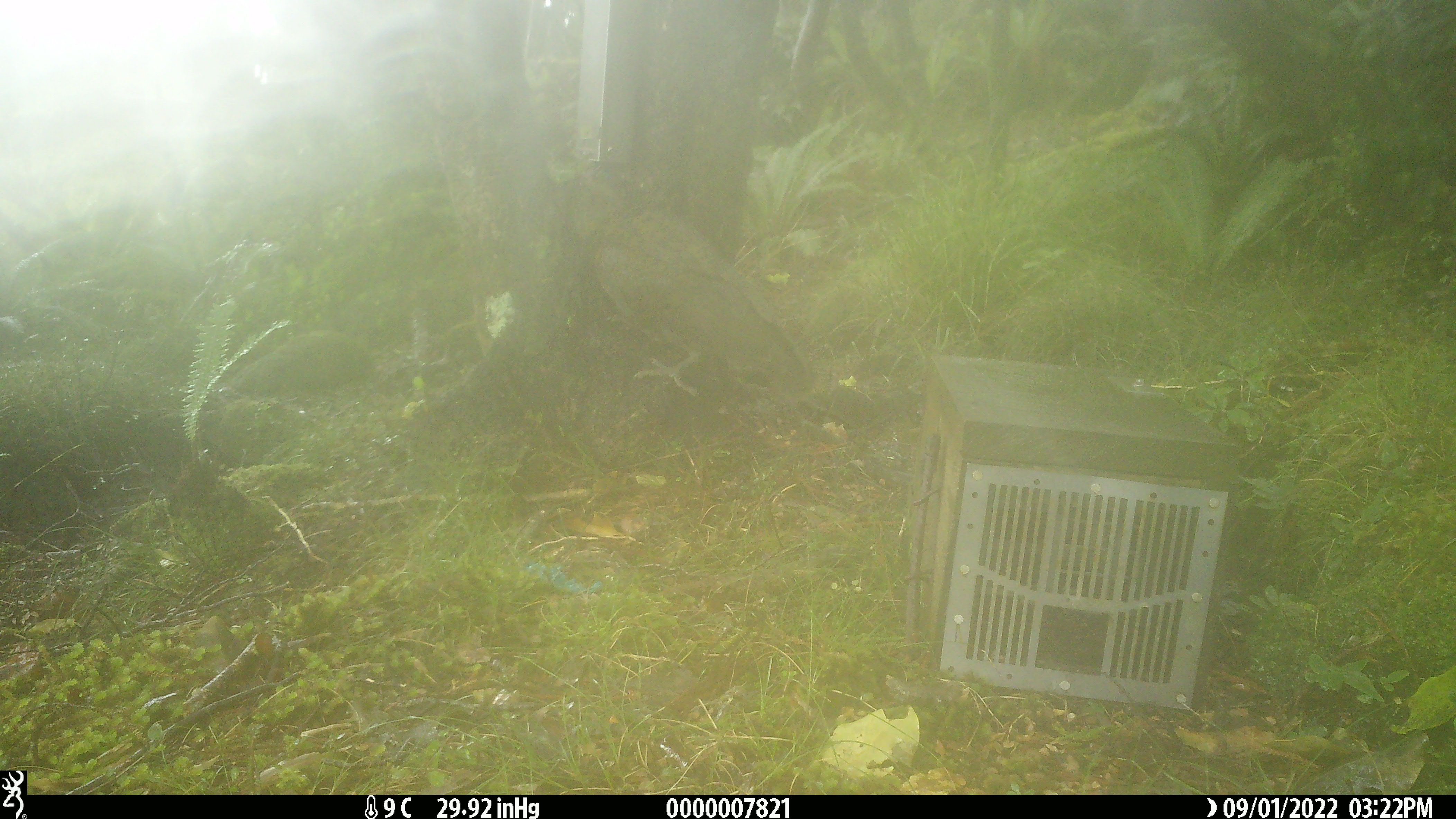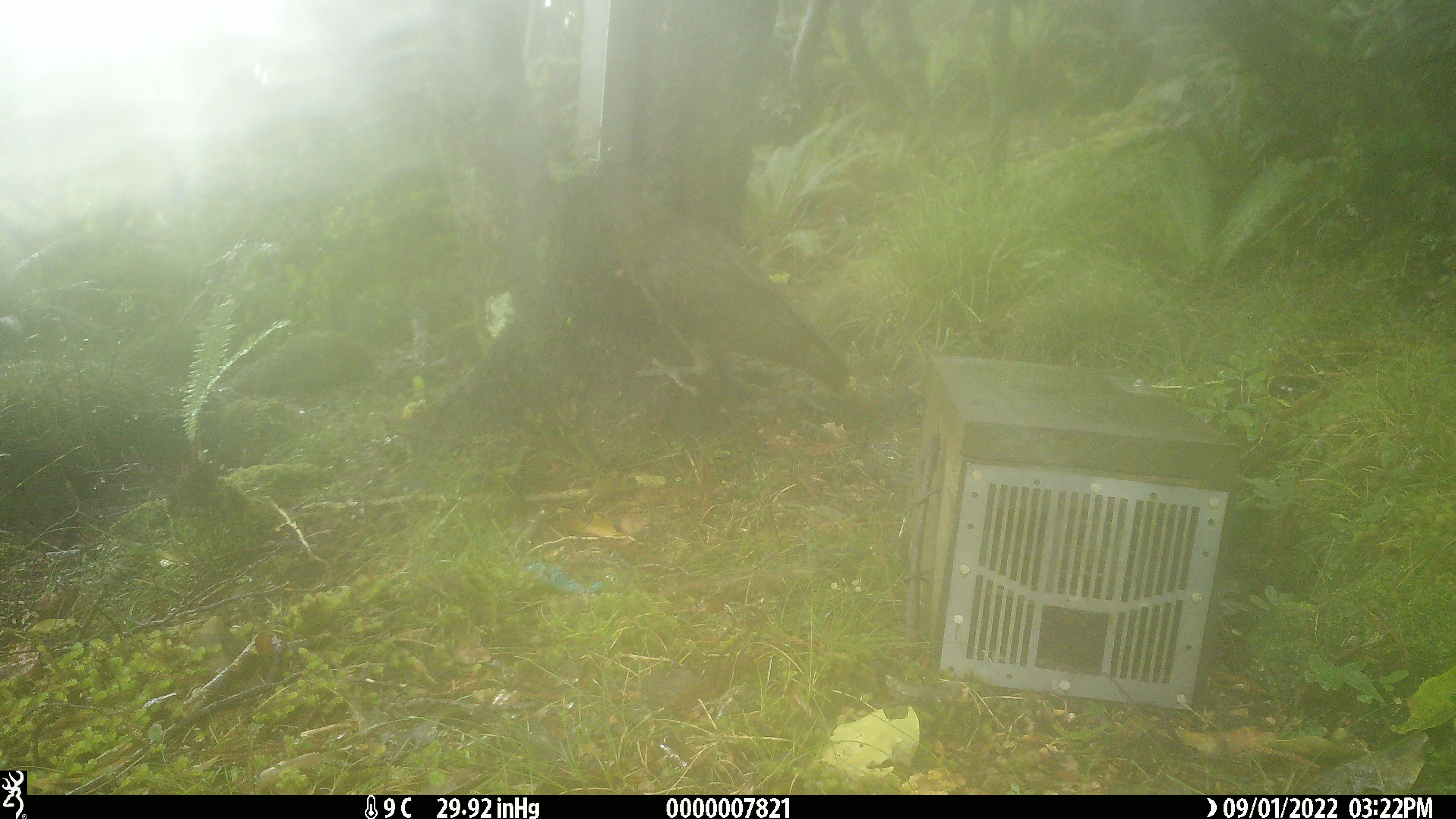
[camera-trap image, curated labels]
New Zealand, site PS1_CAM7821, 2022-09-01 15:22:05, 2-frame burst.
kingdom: Animalia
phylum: Chordata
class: Aves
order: Psittaciformes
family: Strigopidae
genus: Nestor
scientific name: Nestor notabilis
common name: kea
Kea (Nestor notabilis).